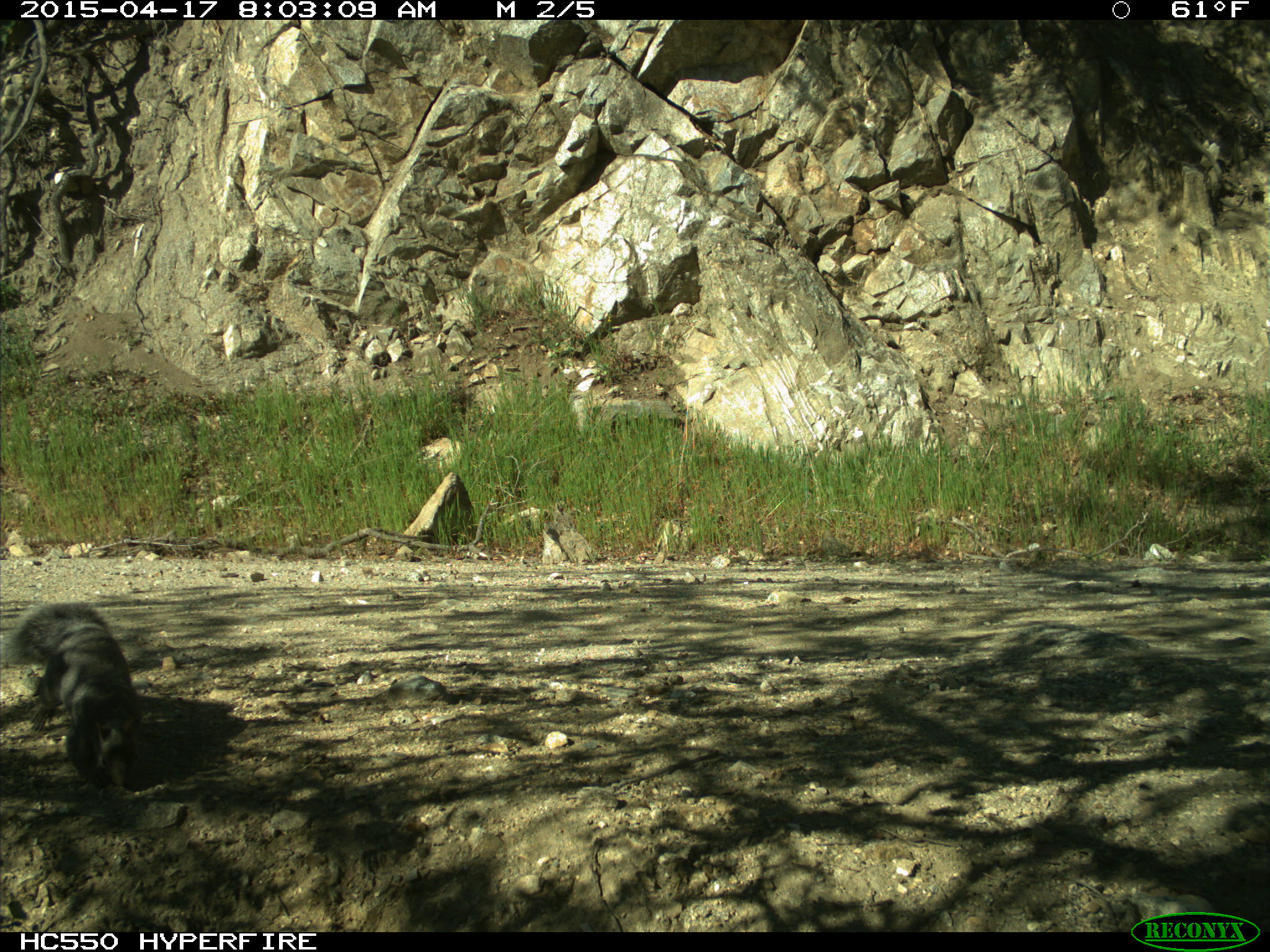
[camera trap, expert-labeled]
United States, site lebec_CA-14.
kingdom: Animalia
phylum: Chordata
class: Mammalia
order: Rodentia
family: Sciuridae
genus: Sciurus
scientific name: Sciurus carolinensis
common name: eastern gray squirrel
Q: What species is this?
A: Sciurus carolinensis (eastern gray squirrel).